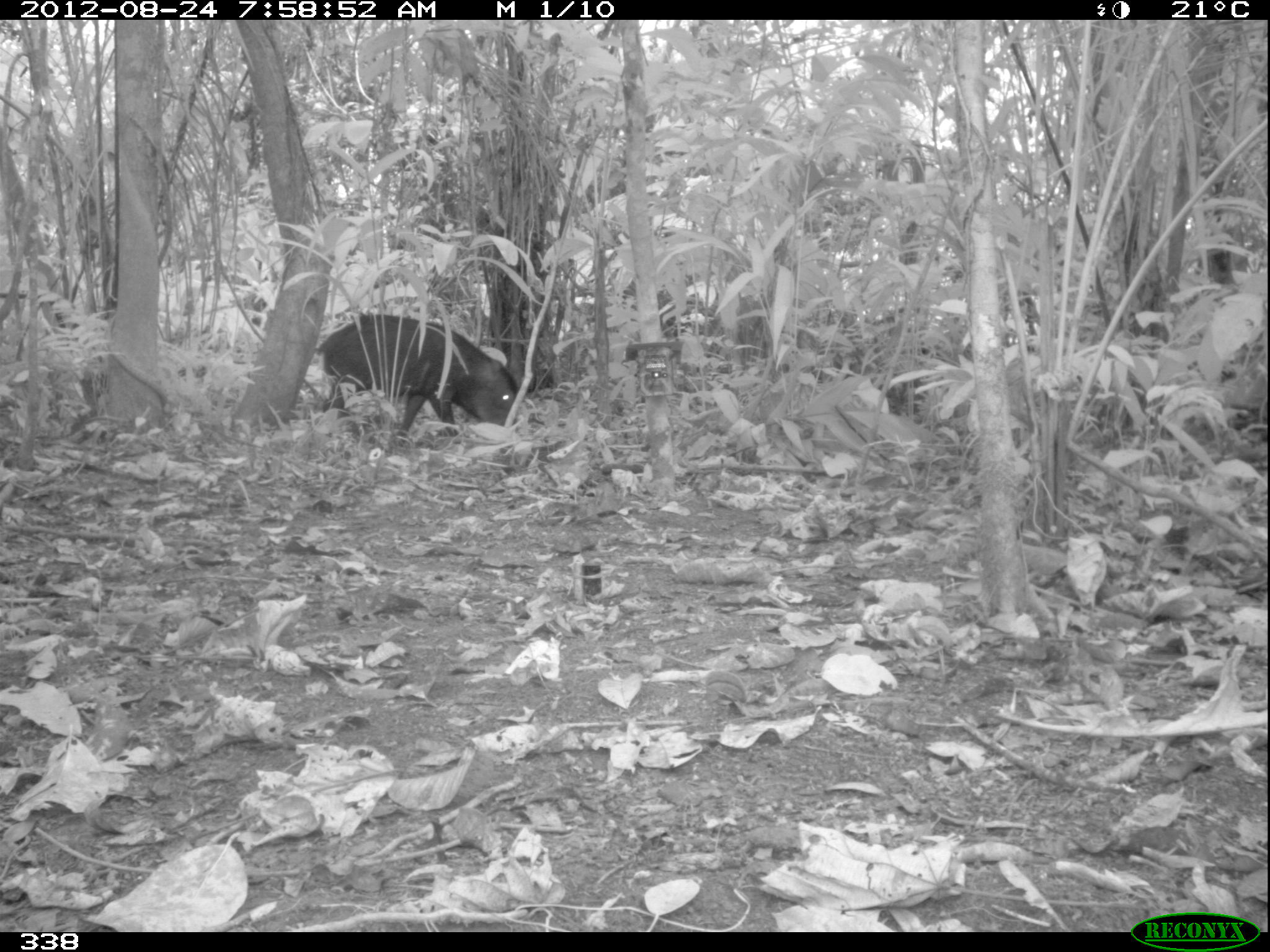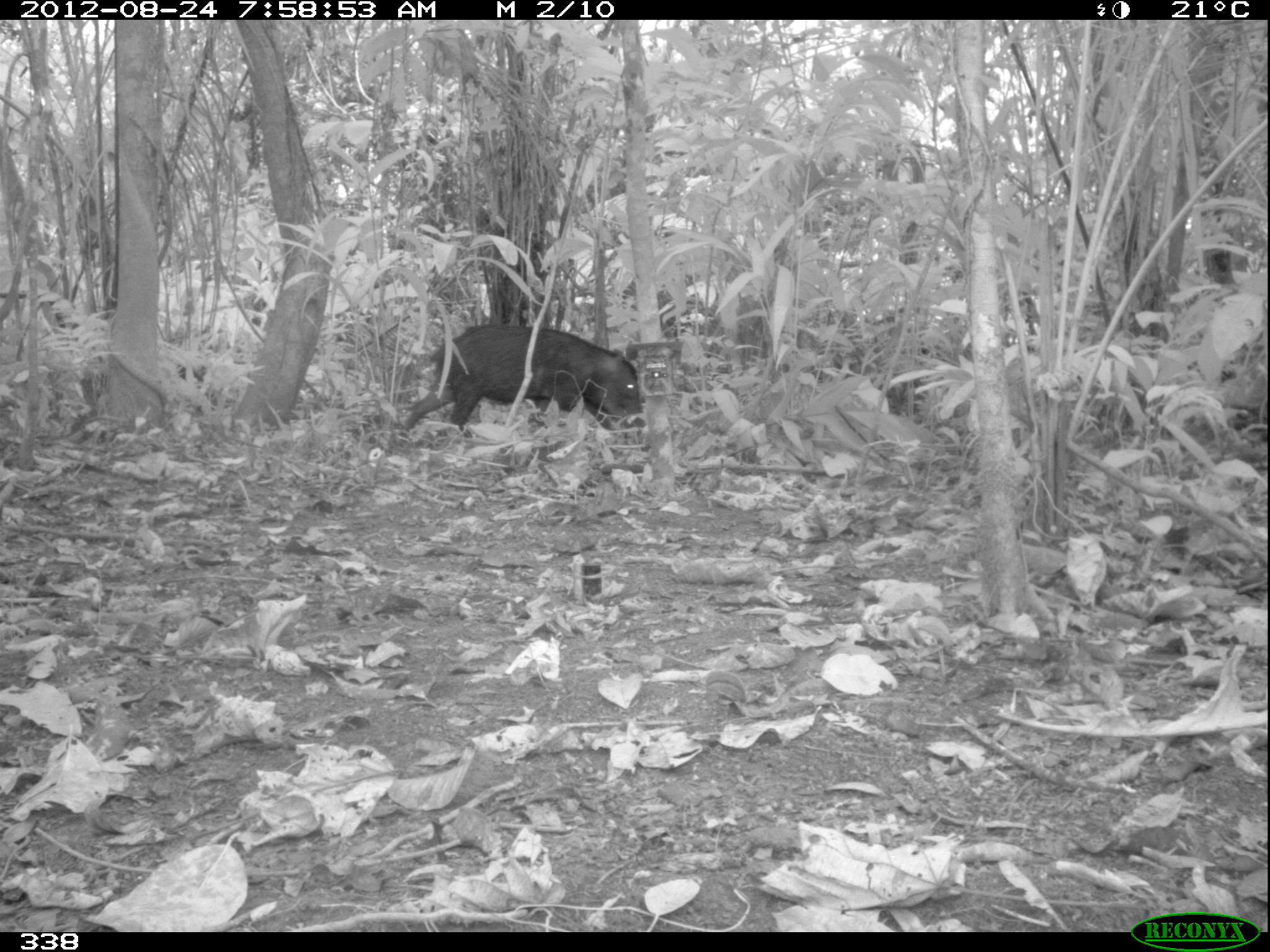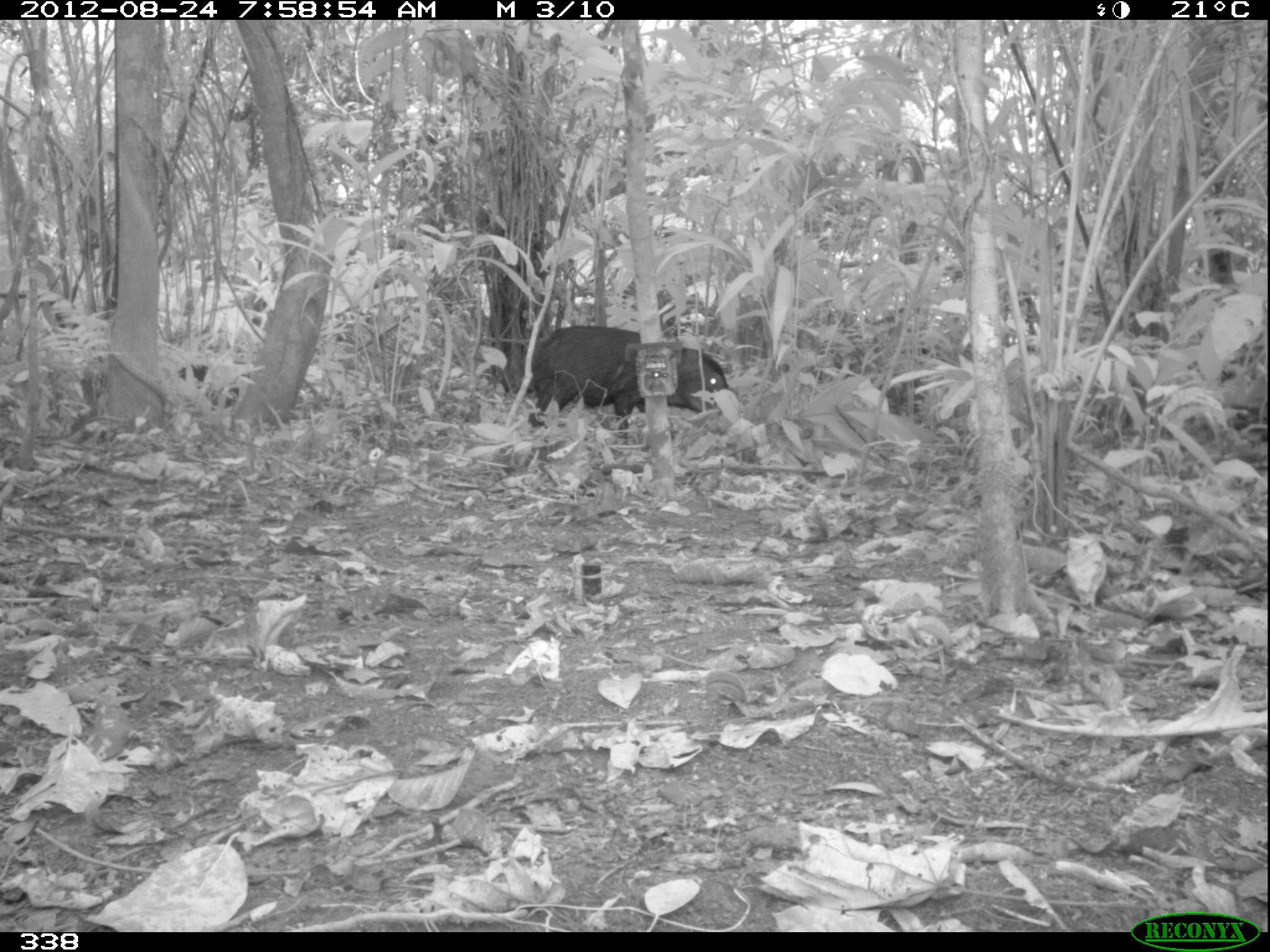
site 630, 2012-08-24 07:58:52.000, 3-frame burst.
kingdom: Animalia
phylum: Chordata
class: Mammalia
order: Artiodactyla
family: Tayassuidae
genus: Tayassu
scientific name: Tayassu pecari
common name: white-lipped peccary